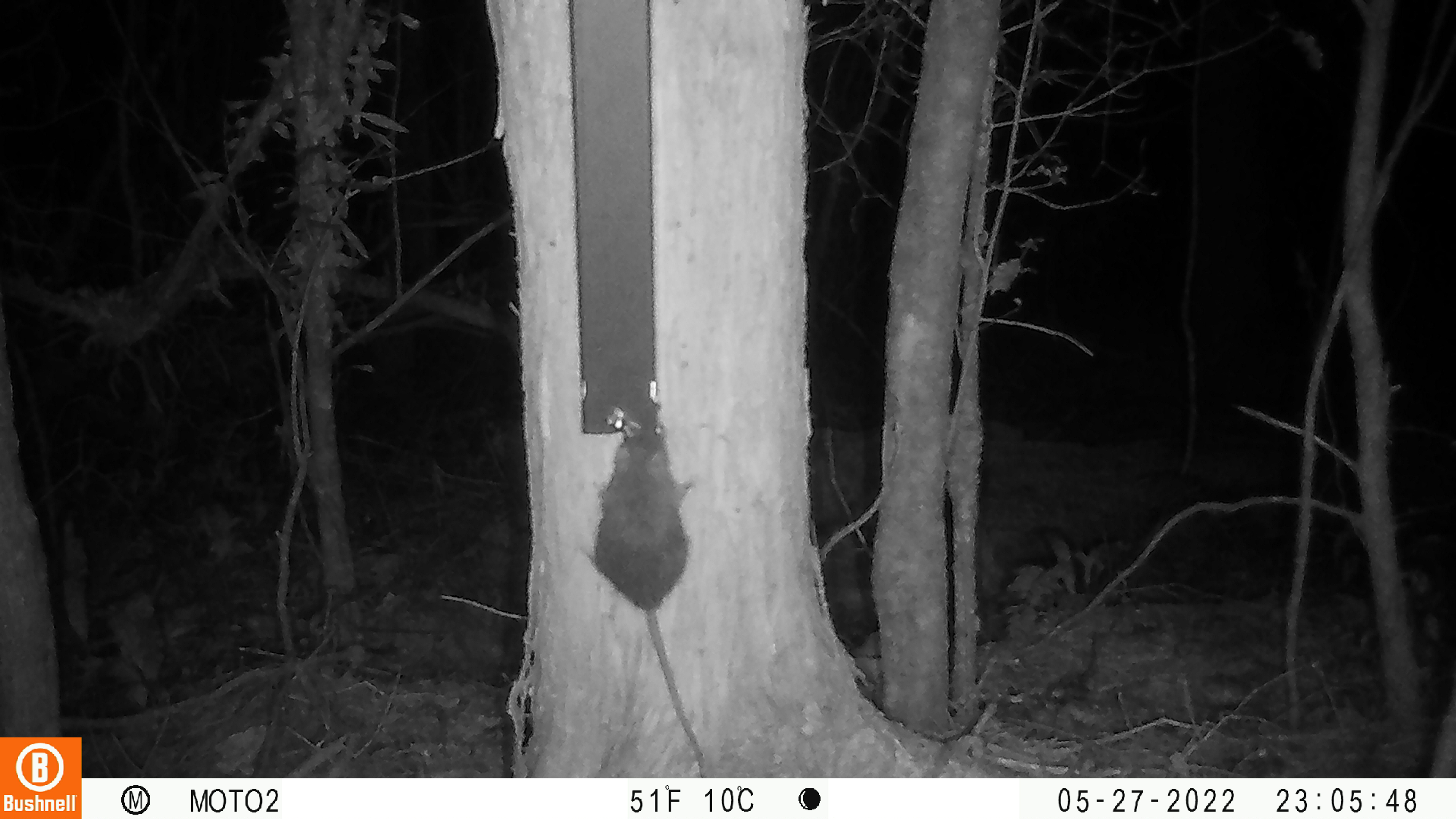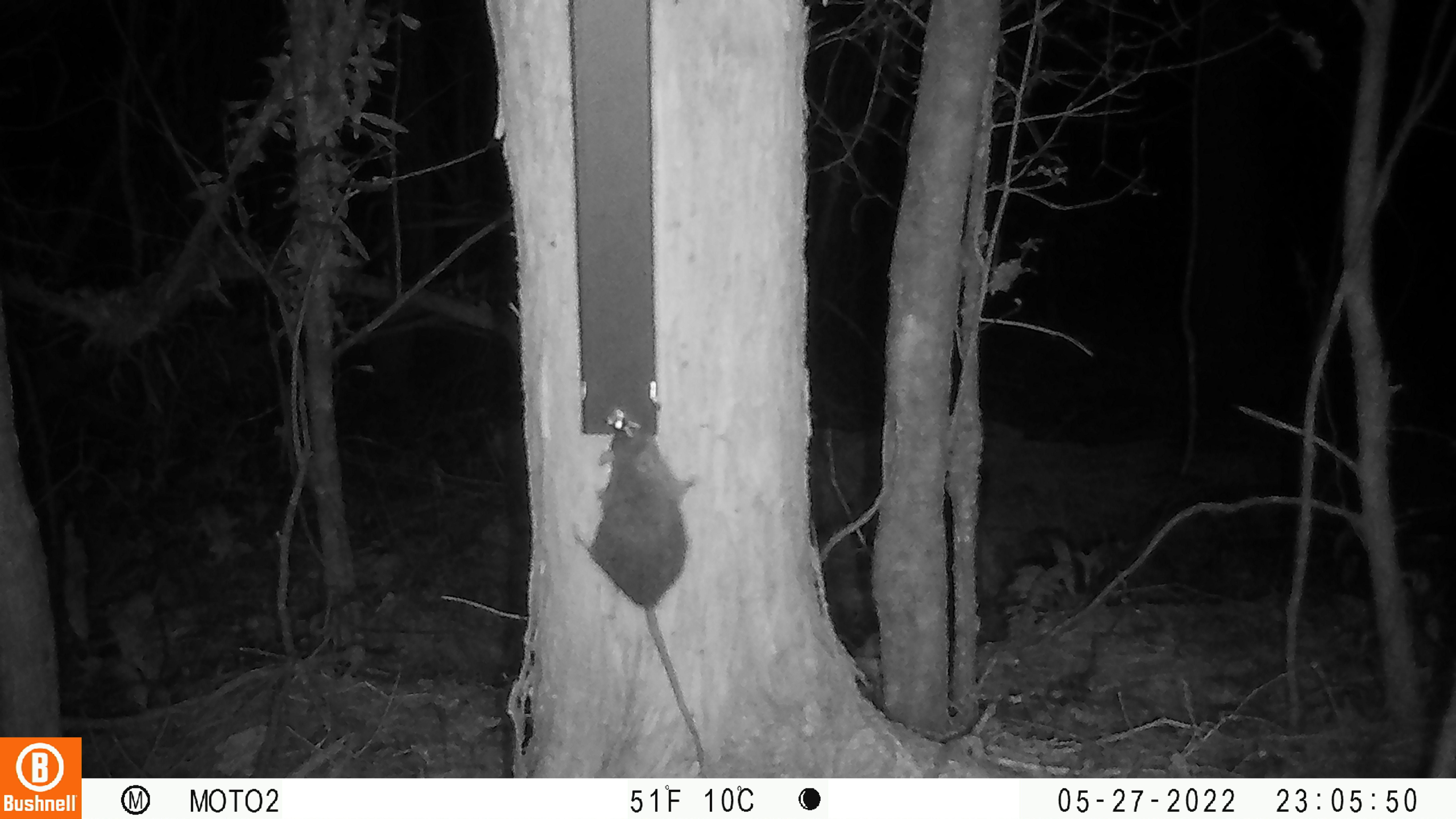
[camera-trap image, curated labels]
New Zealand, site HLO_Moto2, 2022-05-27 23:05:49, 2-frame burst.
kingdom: Animalia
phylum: Chordata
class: Mammalia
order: Rodentia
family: Muridae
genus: Rattus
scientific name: Rattus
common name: rat